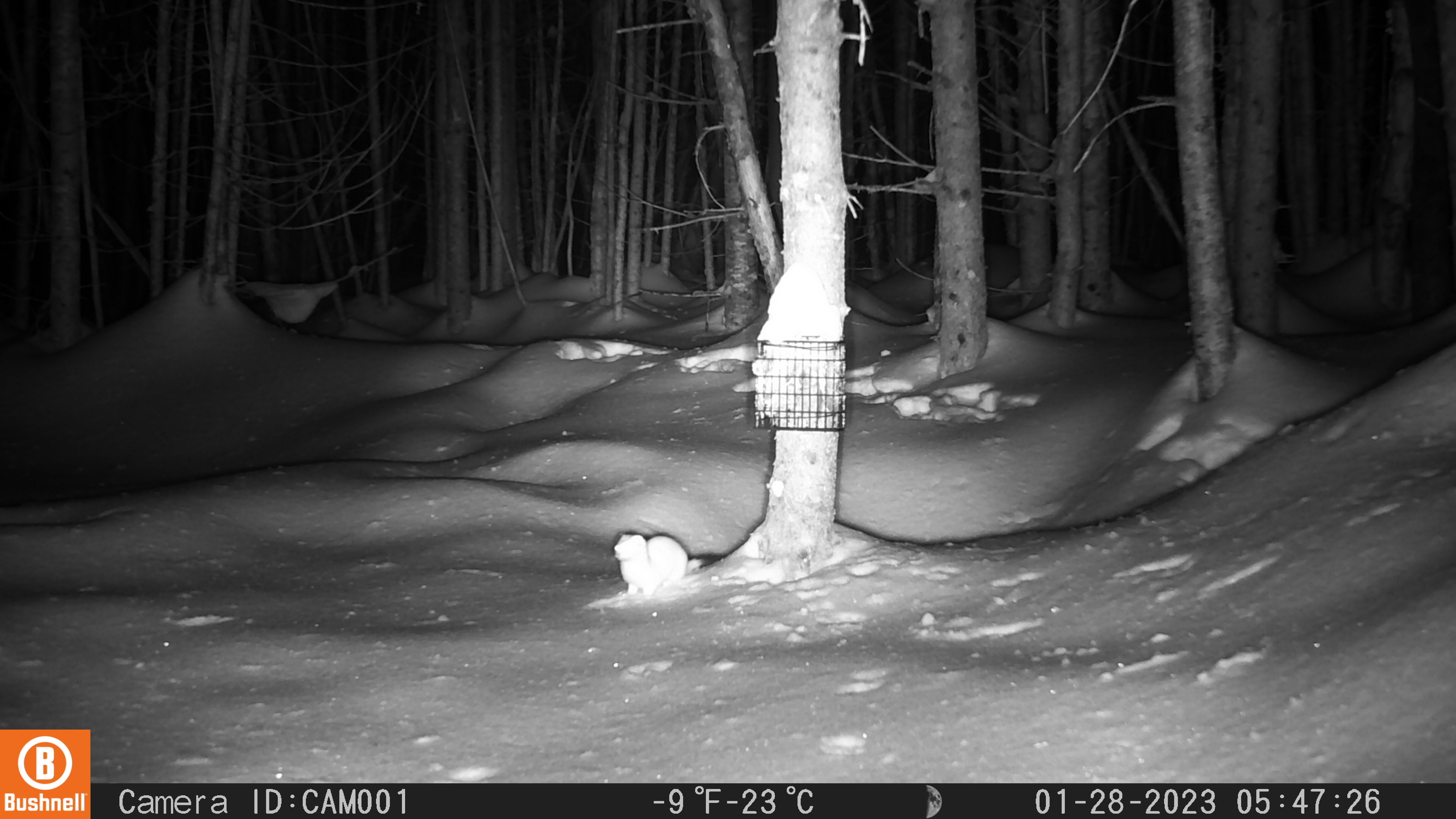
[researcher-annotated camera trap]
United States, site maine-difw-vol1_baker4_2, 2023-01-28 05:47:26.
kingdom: Animalia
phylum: Chordata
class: Mammalia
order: Carnivora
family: Mustelidae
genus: Mustela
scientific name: Mustela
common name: weasel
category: weasel sp.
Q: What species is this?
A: Weasel sp. (weasel) (Mustela).